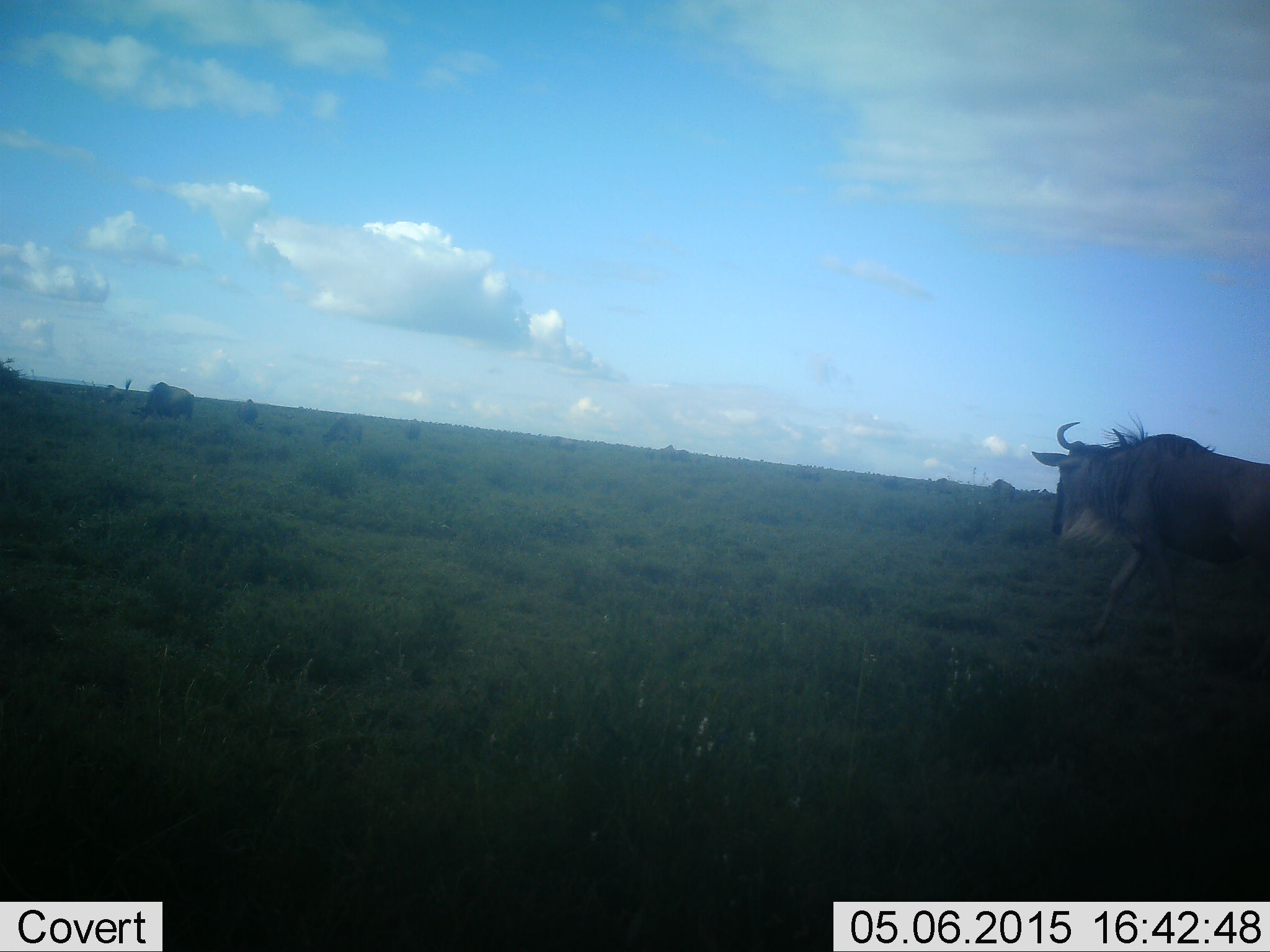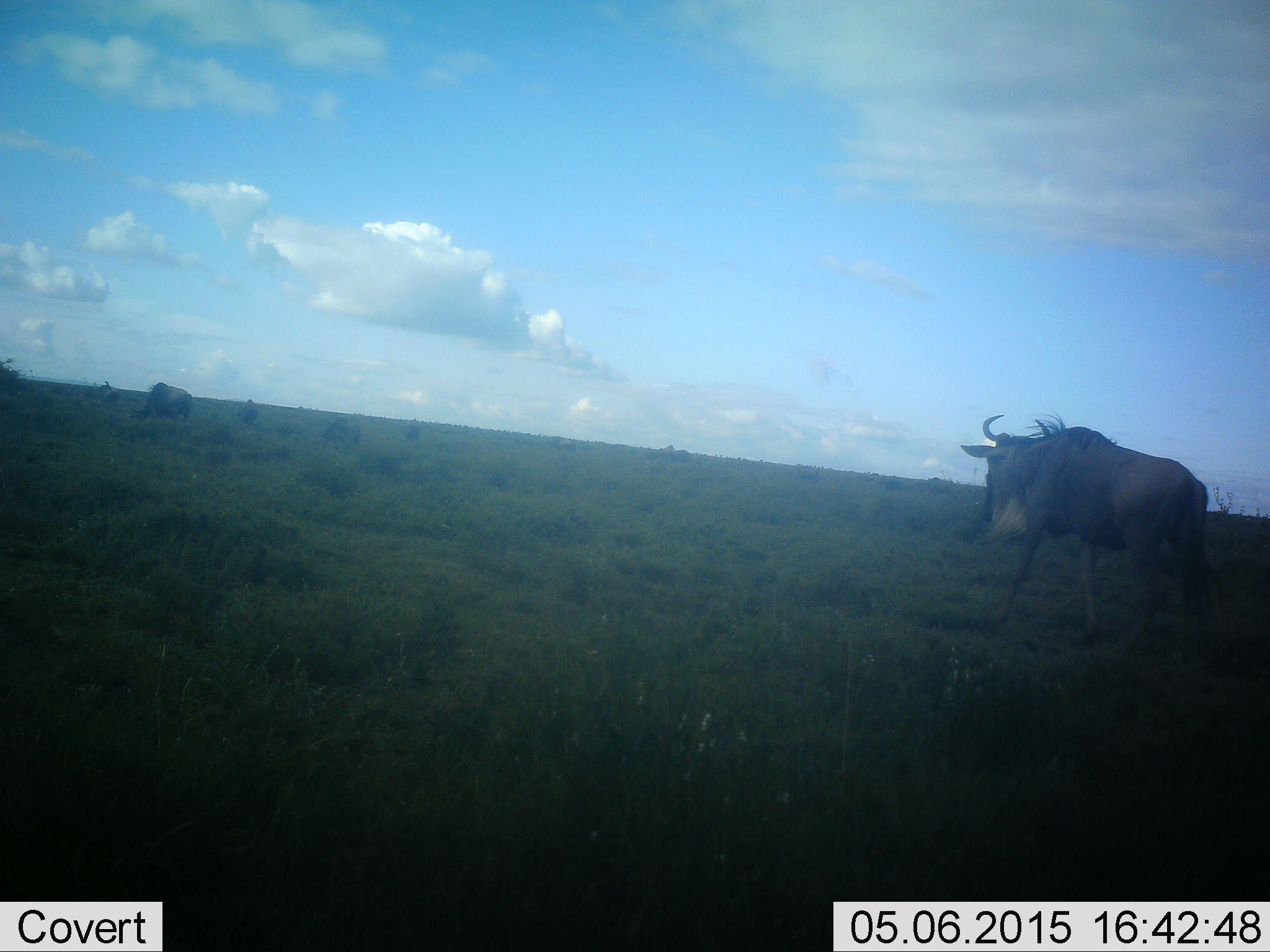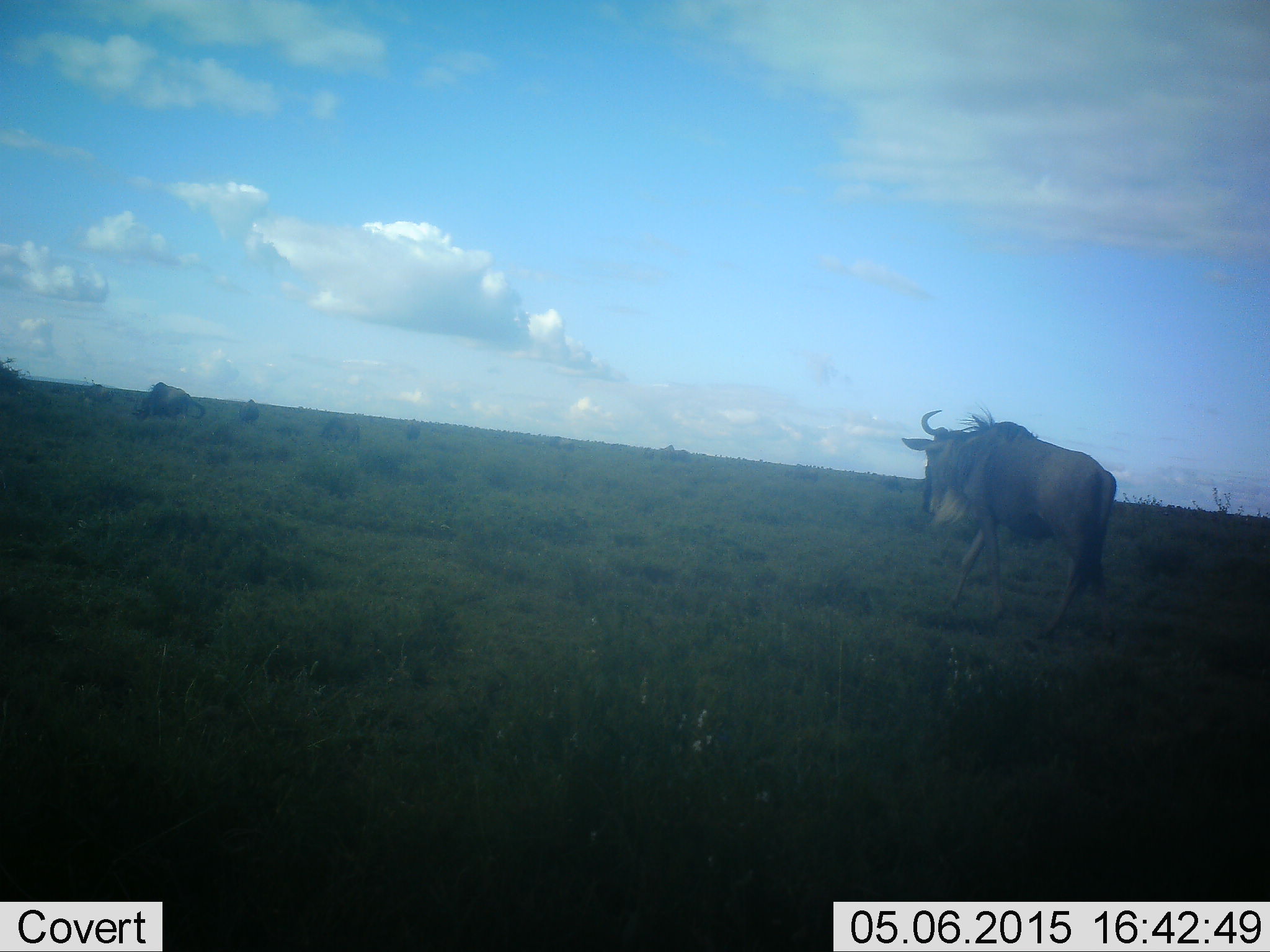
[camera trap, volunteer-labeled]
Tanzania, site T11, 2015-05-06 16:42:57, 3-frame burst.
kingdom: Animalia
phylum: Chordata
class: Mammalia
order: Artiodactyla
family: Bovidae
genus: Connochaetes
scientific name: Connochaetes taurinus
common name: blue wildebeest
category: wildebeest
Wildebeest (blue wildebeest) (Connochaetes taurinus), count 2. Behavior (volunteer vote fractions): standing 18%, resting 0%, moving 91%, interacting 0%. Young present (vote fraction): 0%. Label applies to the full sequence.